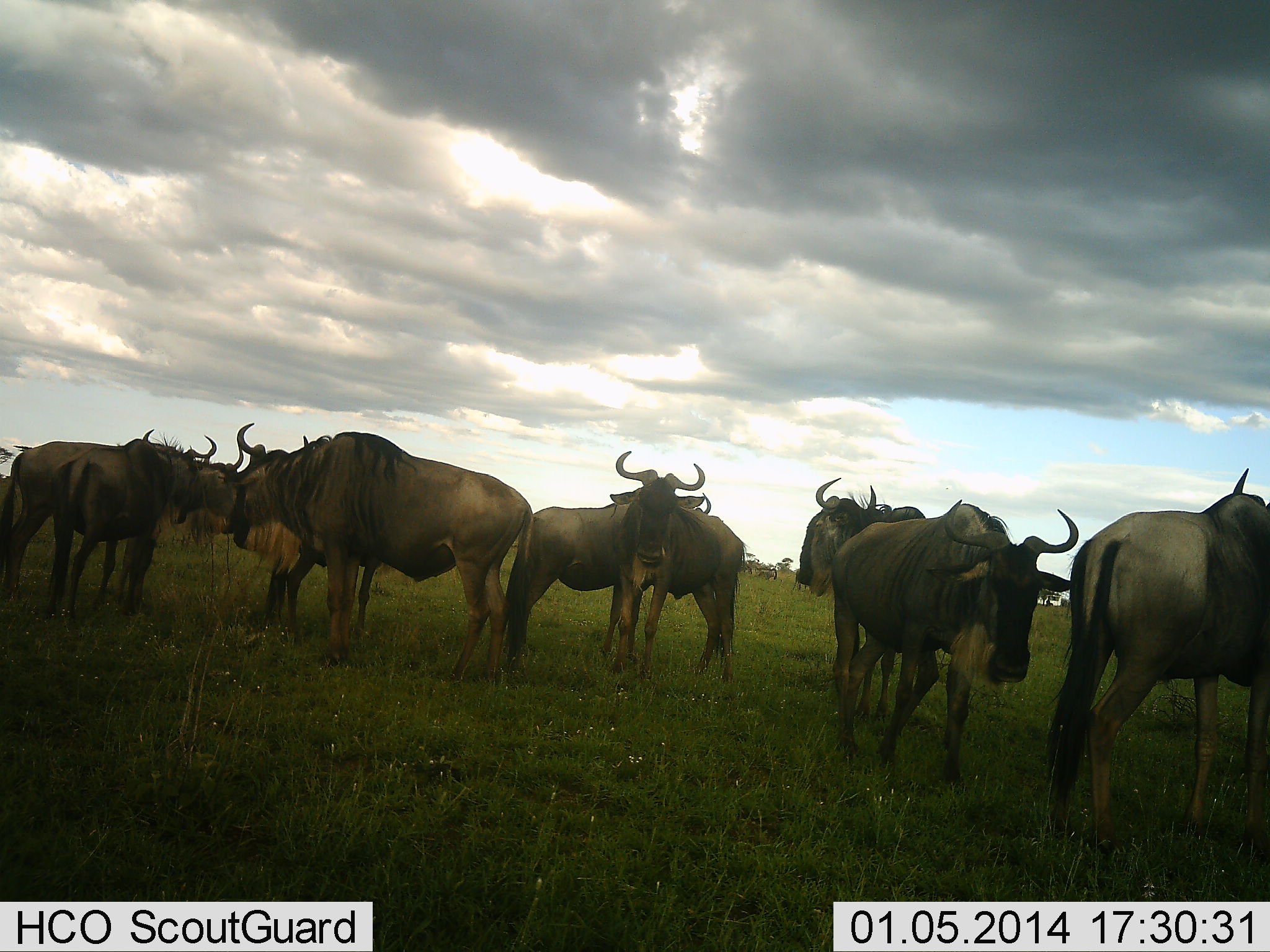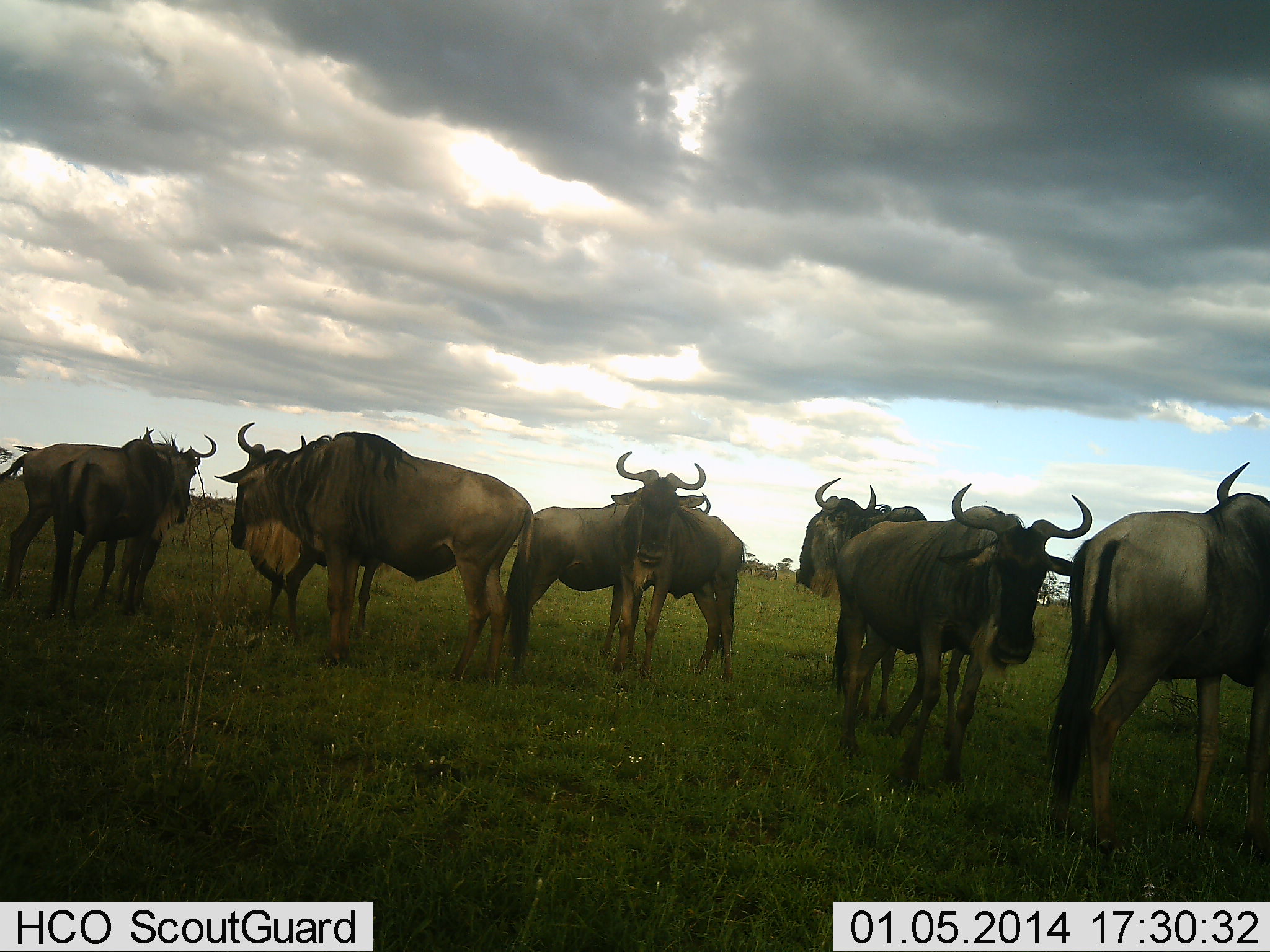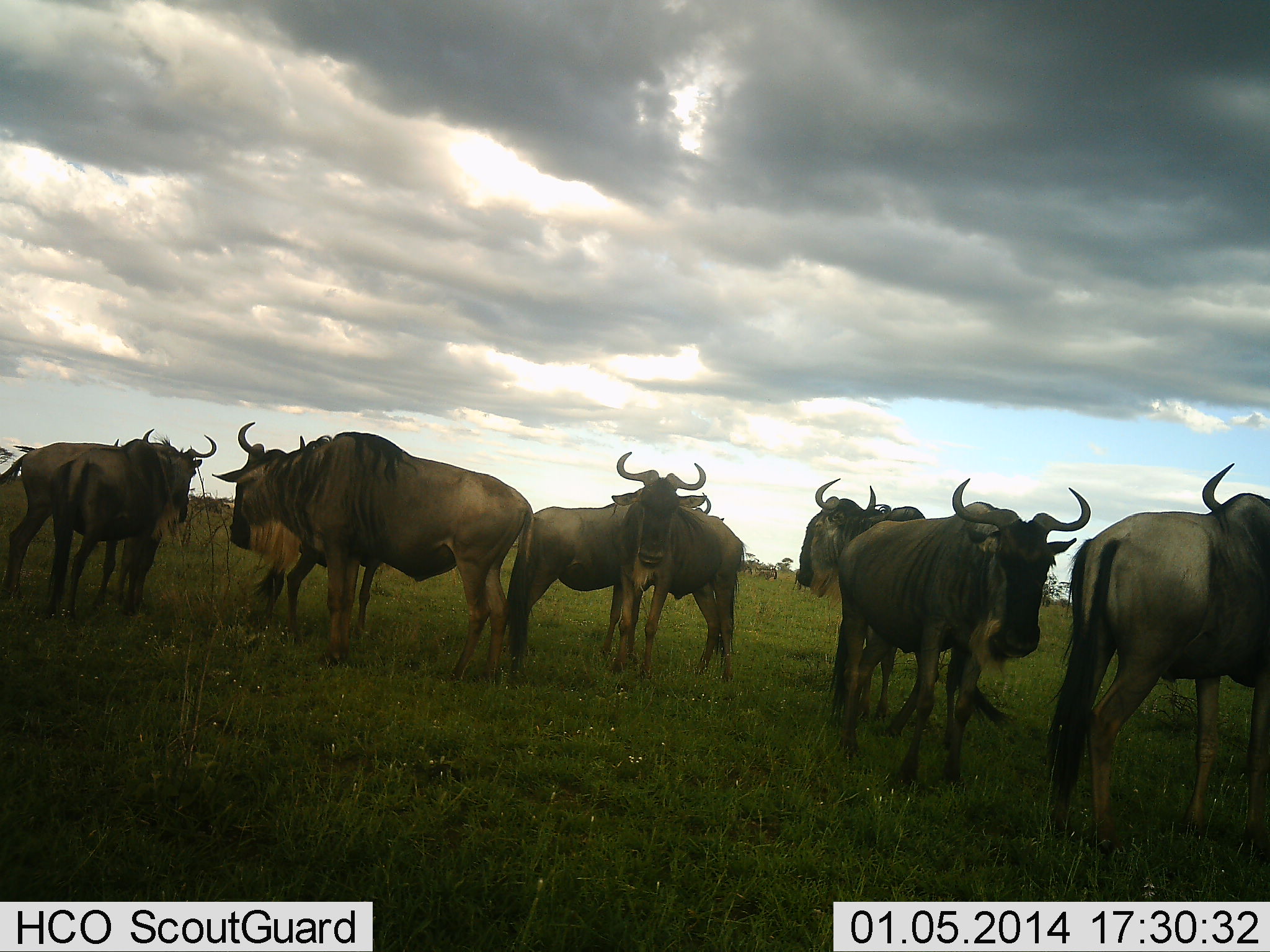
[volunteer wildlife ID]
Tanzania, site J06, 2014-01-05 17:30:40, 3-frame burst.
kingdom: Animalia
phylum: Chordata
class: Mammalia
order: Artiodactyla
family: Bovidae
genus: Connochaetes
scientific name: Connochaetes taurinus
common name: blue wildebeest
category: wildebeest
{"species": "wildebeest (blue wildebeest) (Connochaetes taurinus)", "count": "9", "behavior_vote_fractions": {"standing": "92%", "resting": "7%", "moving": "15%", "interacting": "15%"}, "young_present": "3%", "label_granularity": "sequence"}